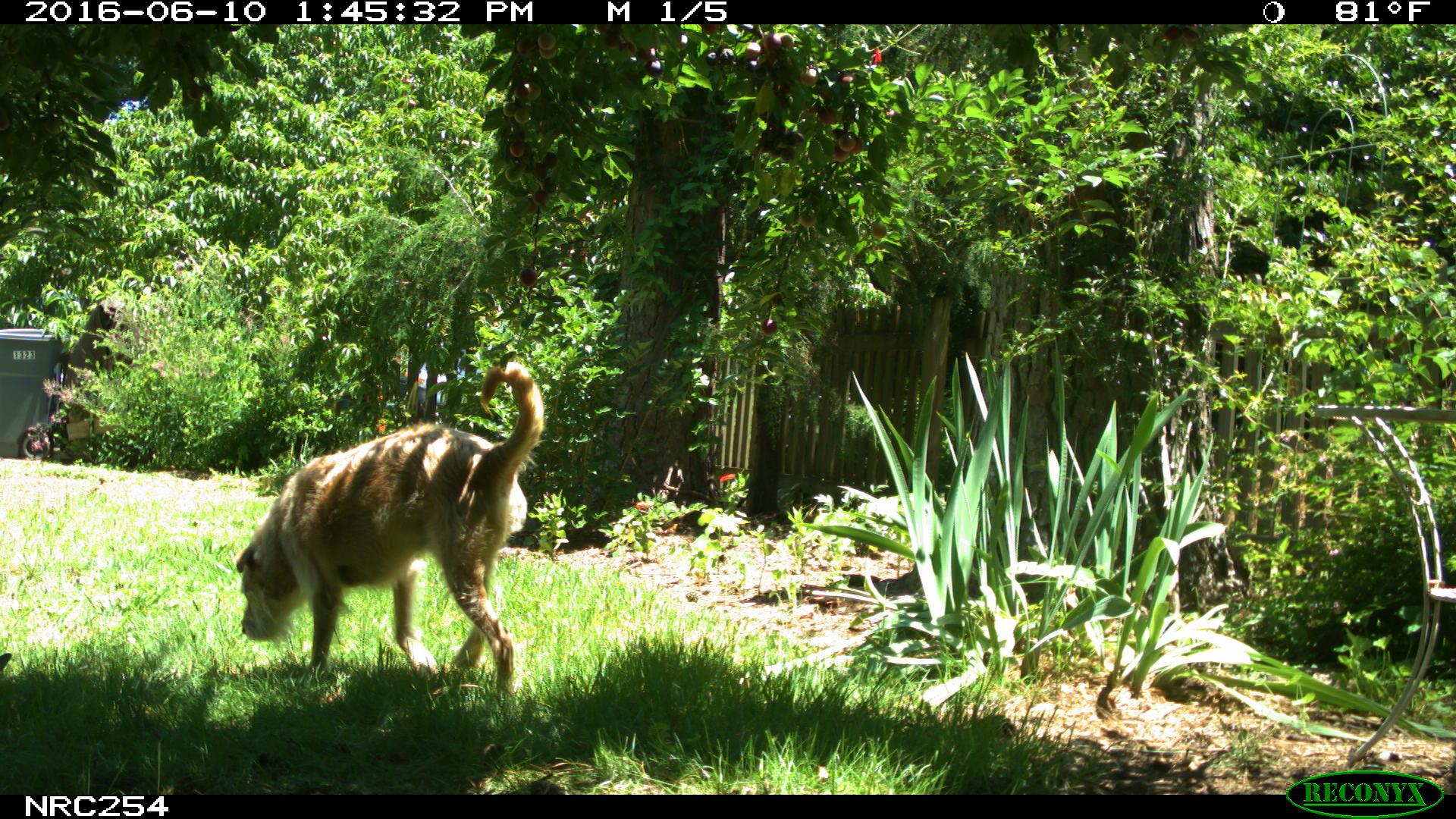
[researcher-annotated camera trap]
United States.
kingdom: Animalia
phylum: Chordata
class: Mammalia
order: Carnivora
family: Canidae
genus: Canis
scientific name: Canis familiaris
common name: domestic dog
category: Dog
Dog (domestic dog) (Canis familiaris).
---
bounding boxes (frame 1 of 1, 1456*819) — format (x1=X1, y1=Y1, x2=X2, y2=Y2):
Dog: (x1=221, y1=357, x2=561, y2=696)